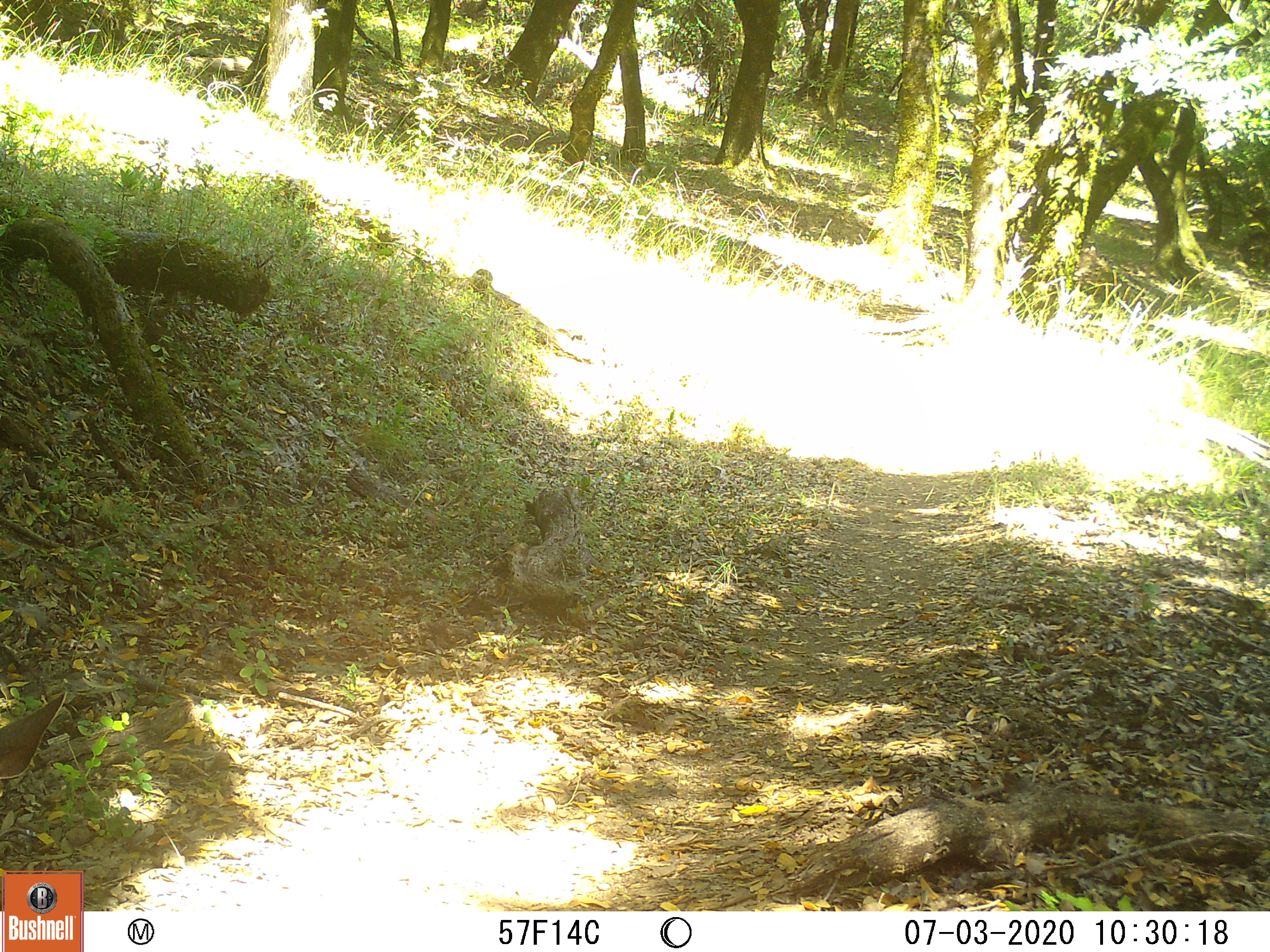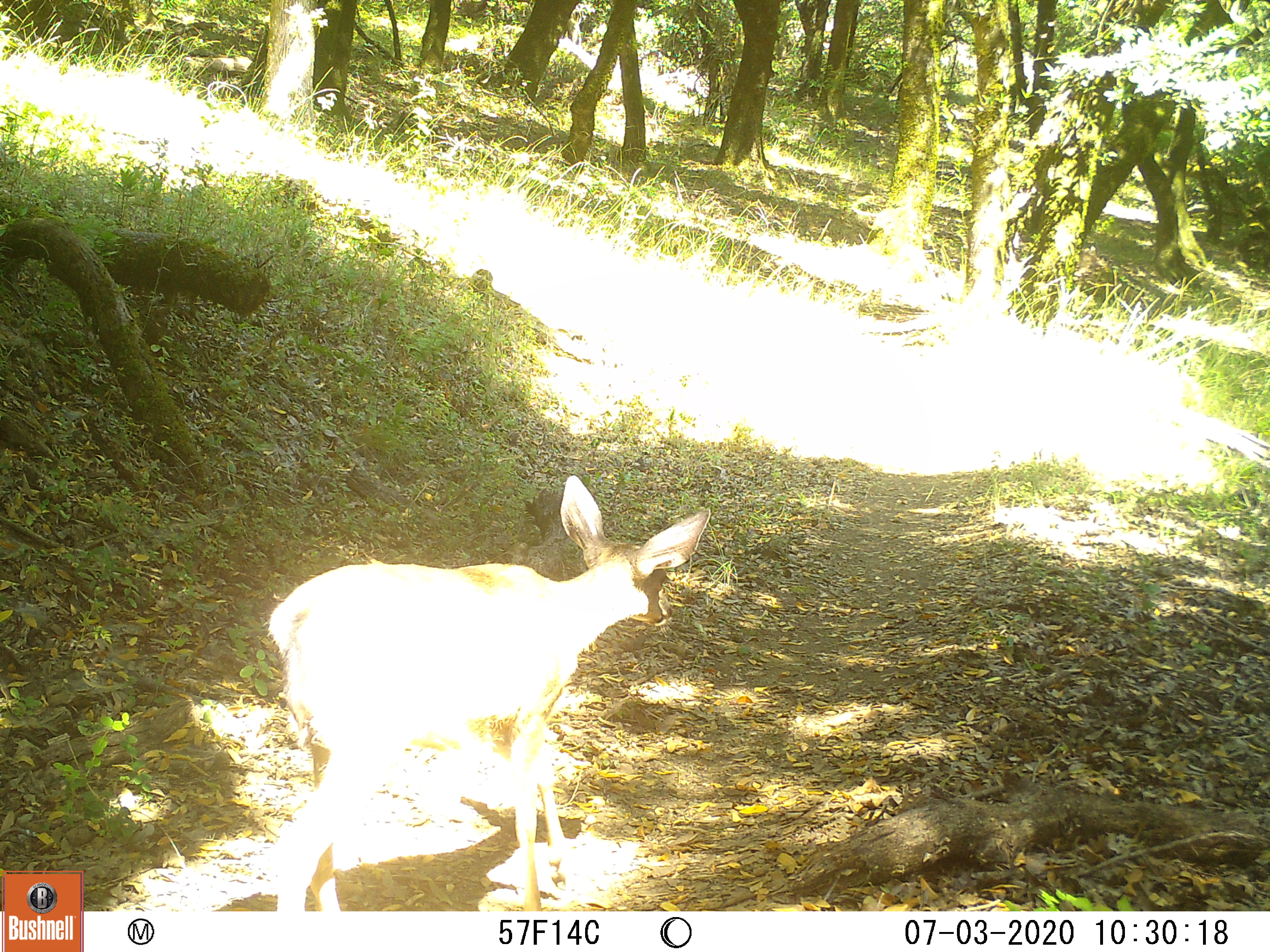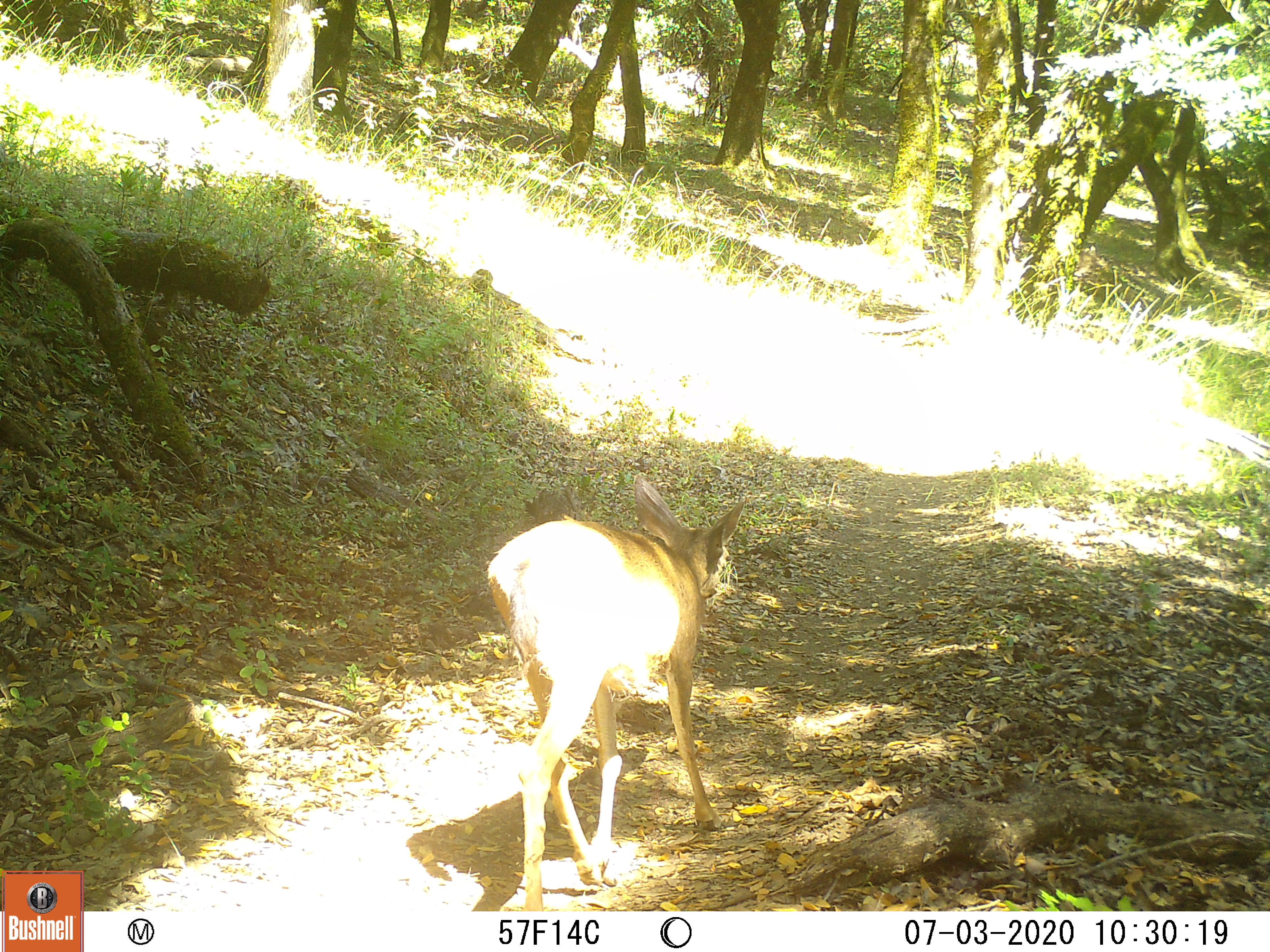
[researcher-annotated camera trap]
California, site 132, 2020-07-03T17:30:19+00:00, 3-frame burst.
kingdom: Animalia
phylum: Chordata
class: Mammalia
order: Rodentia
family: Sciuridae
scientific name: Sciuridae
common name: squirrel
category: unknown squirrel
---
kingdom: Animalia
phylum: Chordata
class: Mammalia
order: Artiodactyla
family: Cervidae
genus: Odocoileus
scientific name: Odocoileus hemionus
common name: mule deer